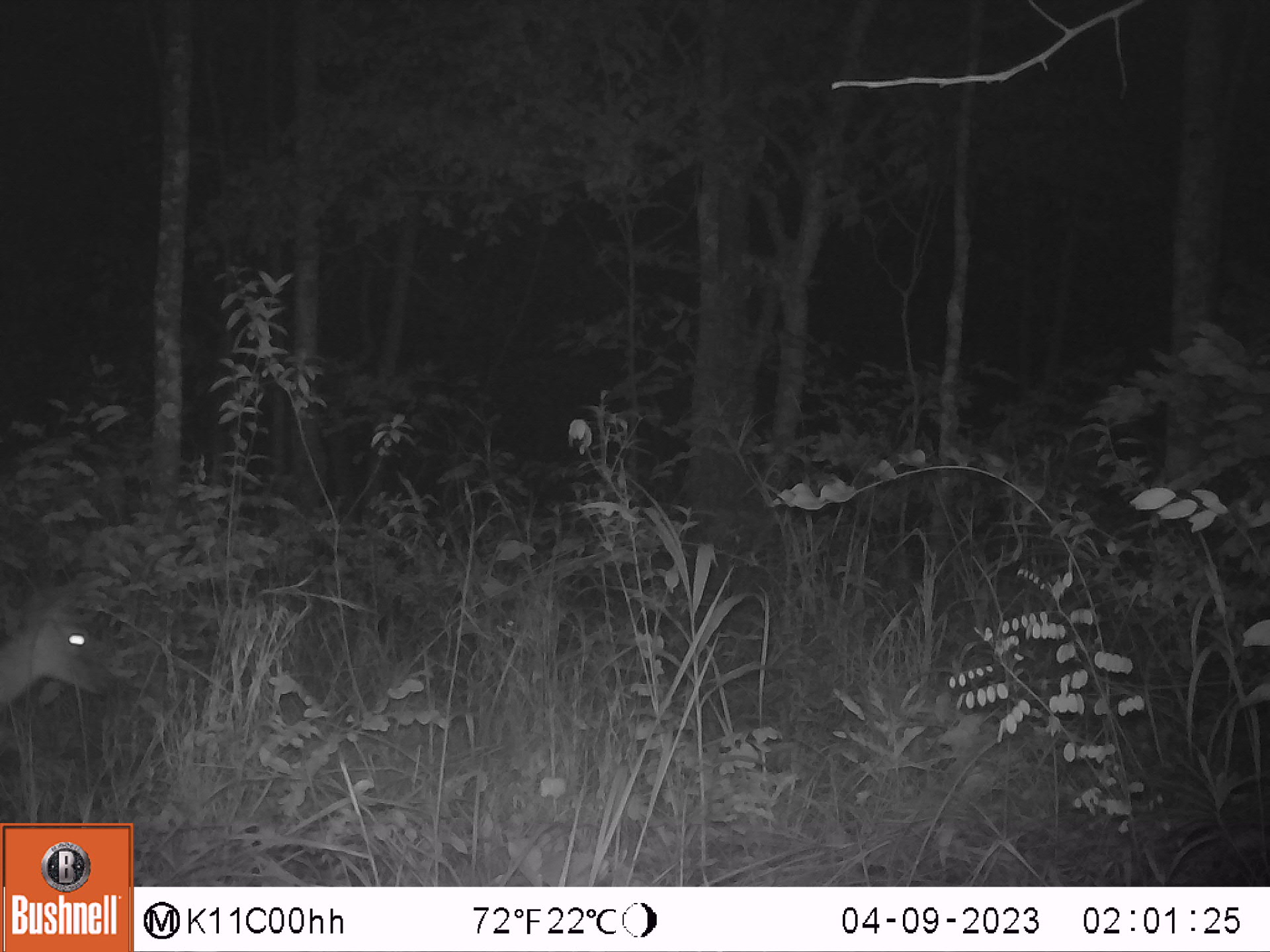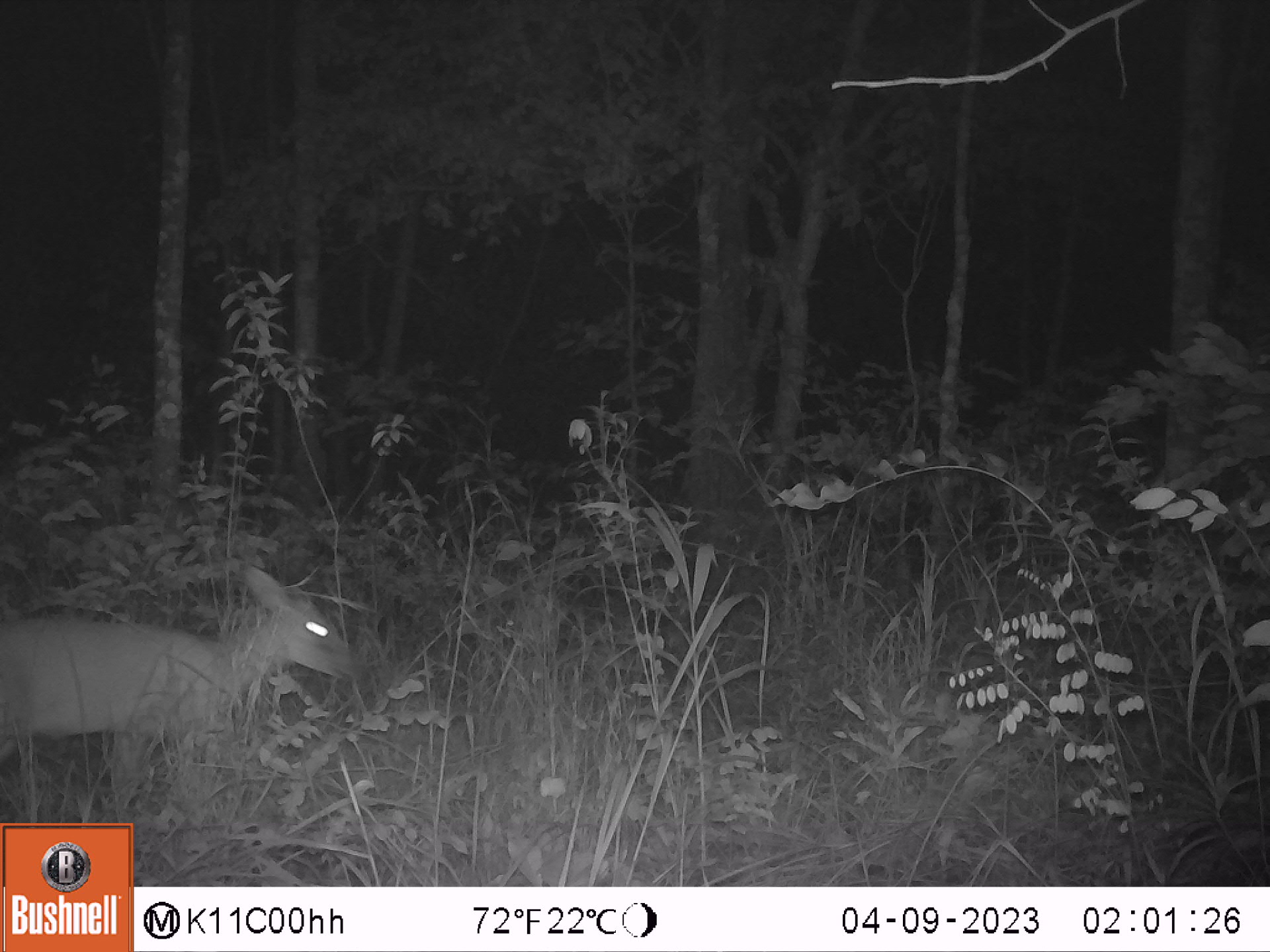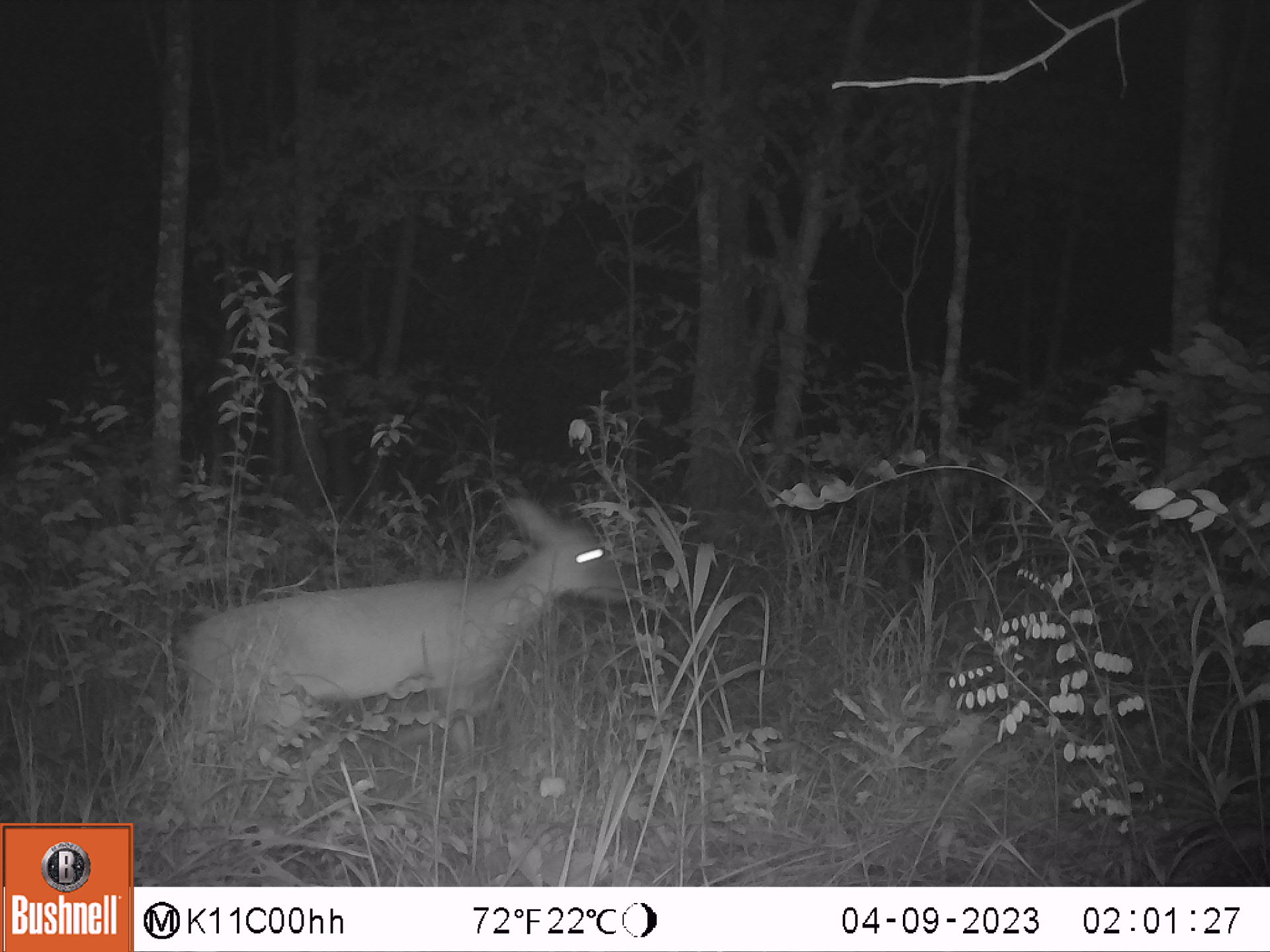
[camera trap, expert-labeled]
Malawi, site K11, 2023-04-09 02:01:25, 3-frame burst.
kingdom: Animalia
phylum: Chordata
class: Mammalia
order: Artiodactyla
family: Bovidae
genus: Sylvicapra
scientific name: Sylvicapra grimmia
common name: common duiker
Common duiker (Sylvicapra grimmia), count 1.